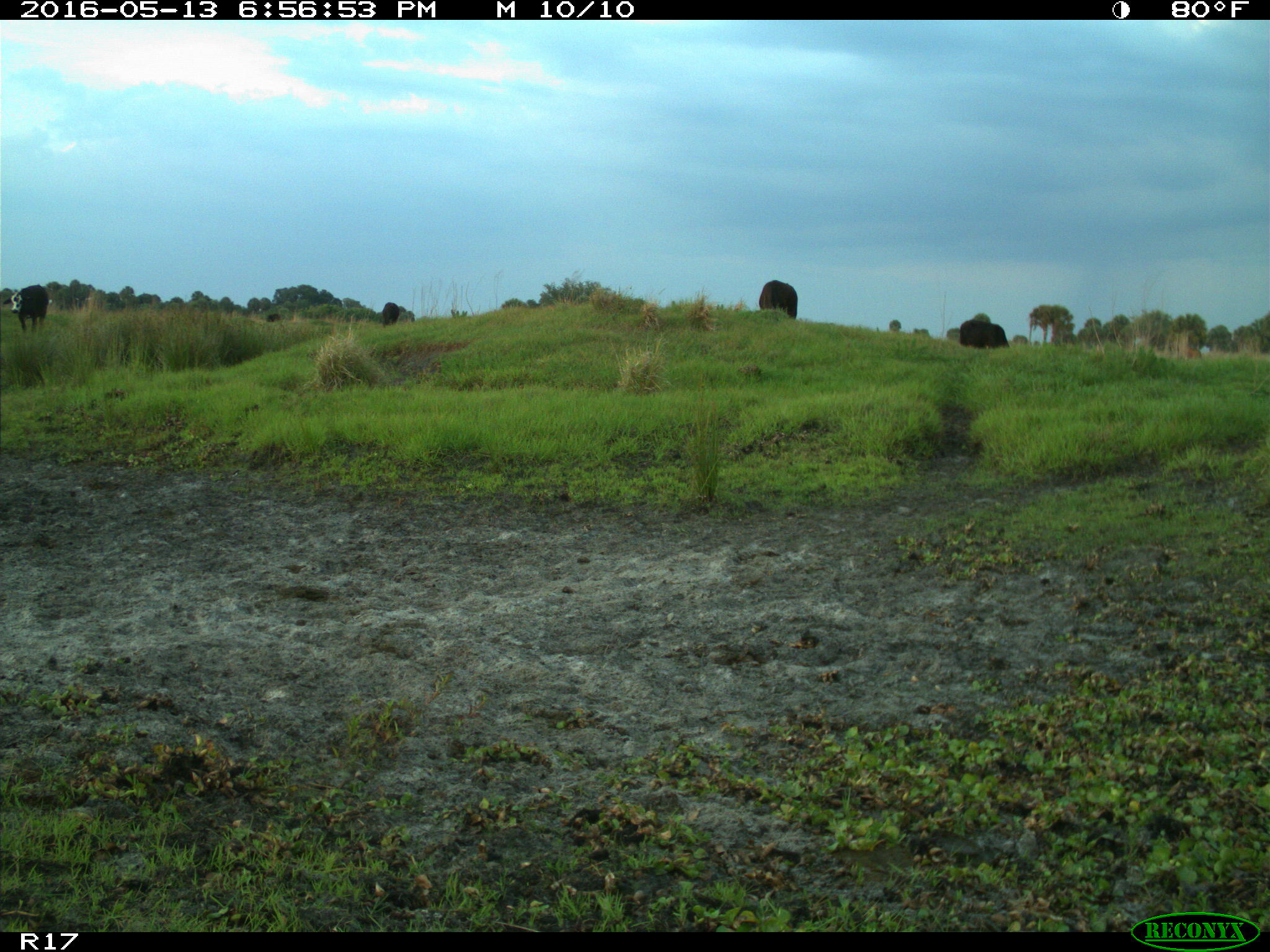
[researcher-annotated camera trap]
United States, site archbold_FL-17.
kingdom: Animalia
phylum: Chordata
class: Mammalia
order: Artiodactyla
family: Bovidae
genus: Bos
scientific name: Bos taurus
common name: domestic cow